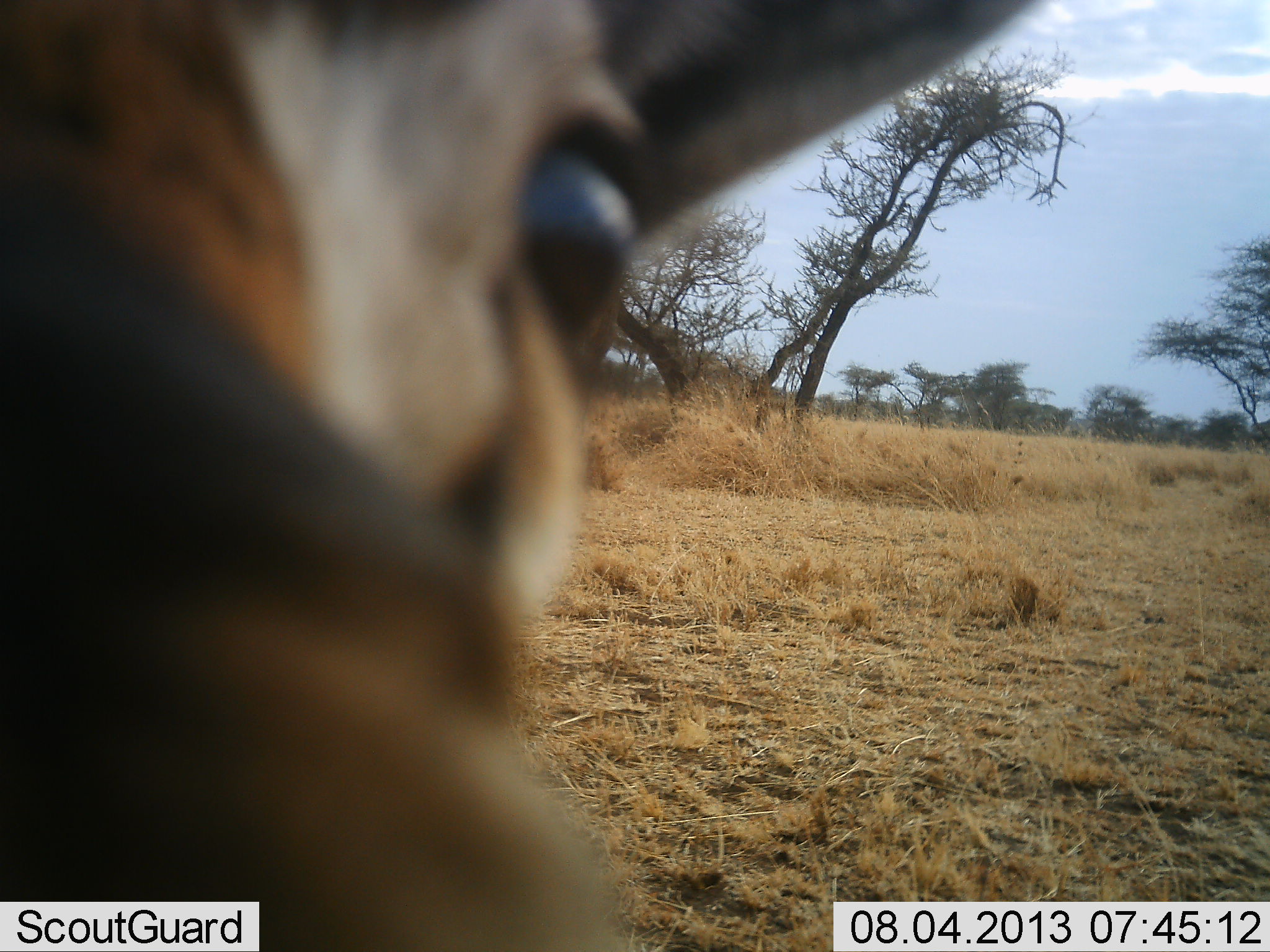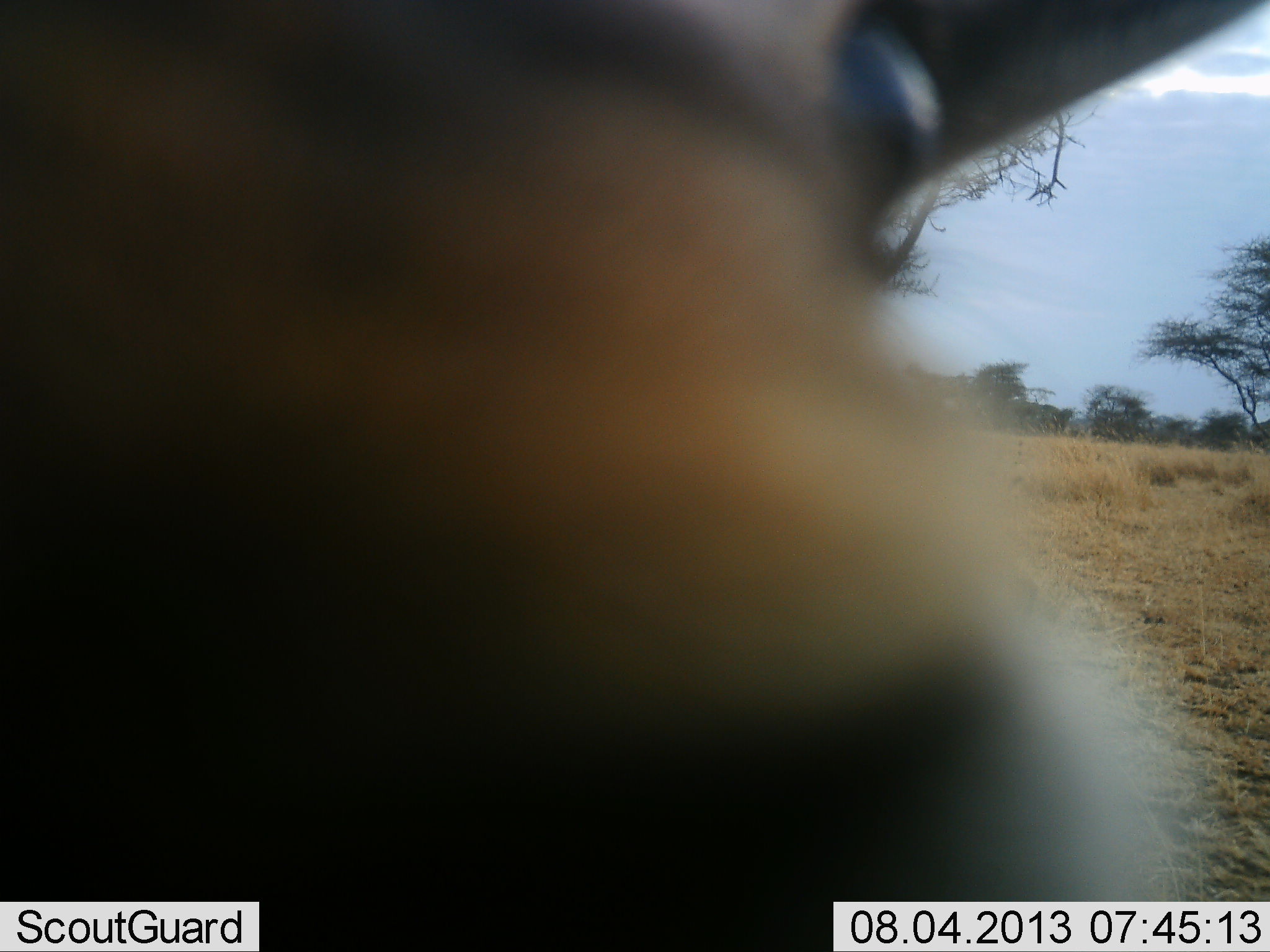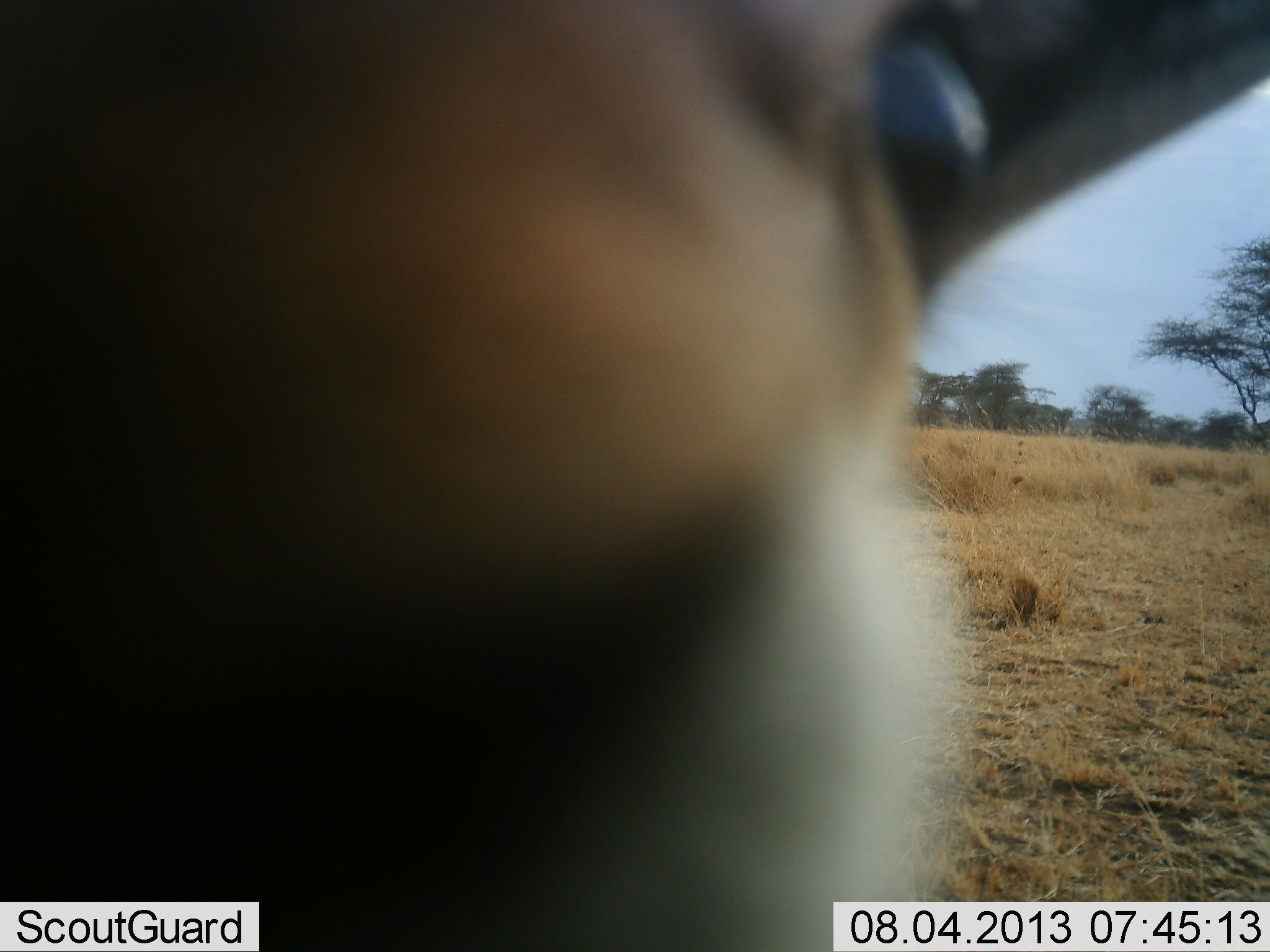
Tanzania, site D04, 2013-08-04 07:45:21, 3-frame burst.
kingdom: Animalia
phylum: Chordata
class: Mammalia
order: Artiodactyla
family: Bovidae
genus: Eudorcas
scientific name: Eudorcas thomsonii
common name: thomson's gazelle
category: gazellethomsons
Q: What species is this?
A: Gazellethomsons (thomson's gazelle) (Eudorcas thomsonii).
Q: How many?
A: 1.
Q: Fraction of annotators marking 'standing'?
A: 80%.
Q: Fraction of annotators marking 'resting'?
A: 0%.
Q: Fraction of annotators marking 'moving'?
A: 10%.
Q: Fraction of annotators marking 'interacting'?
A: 30%.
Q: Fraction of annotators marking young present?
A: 0%.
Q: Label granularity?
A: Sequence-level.